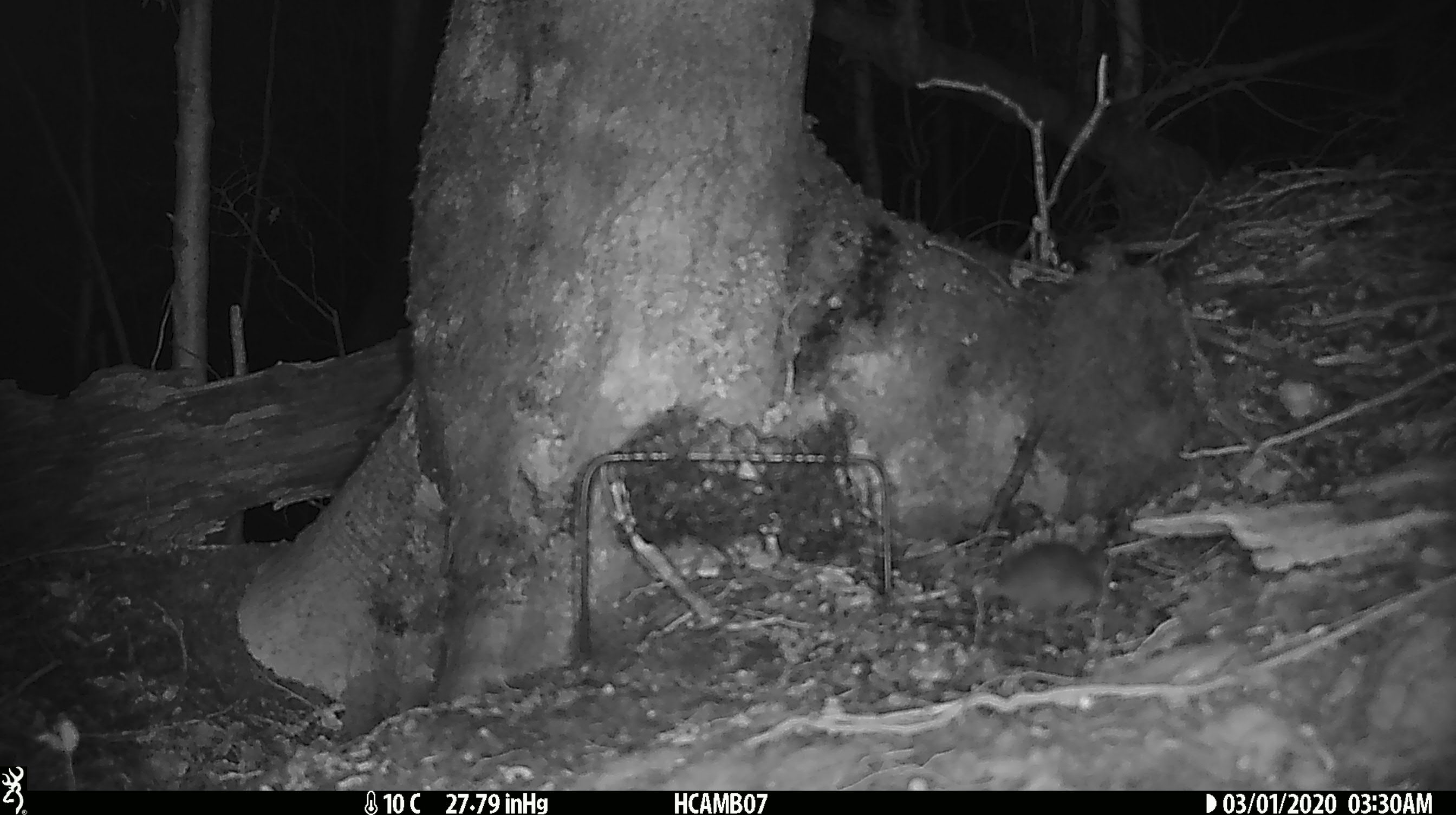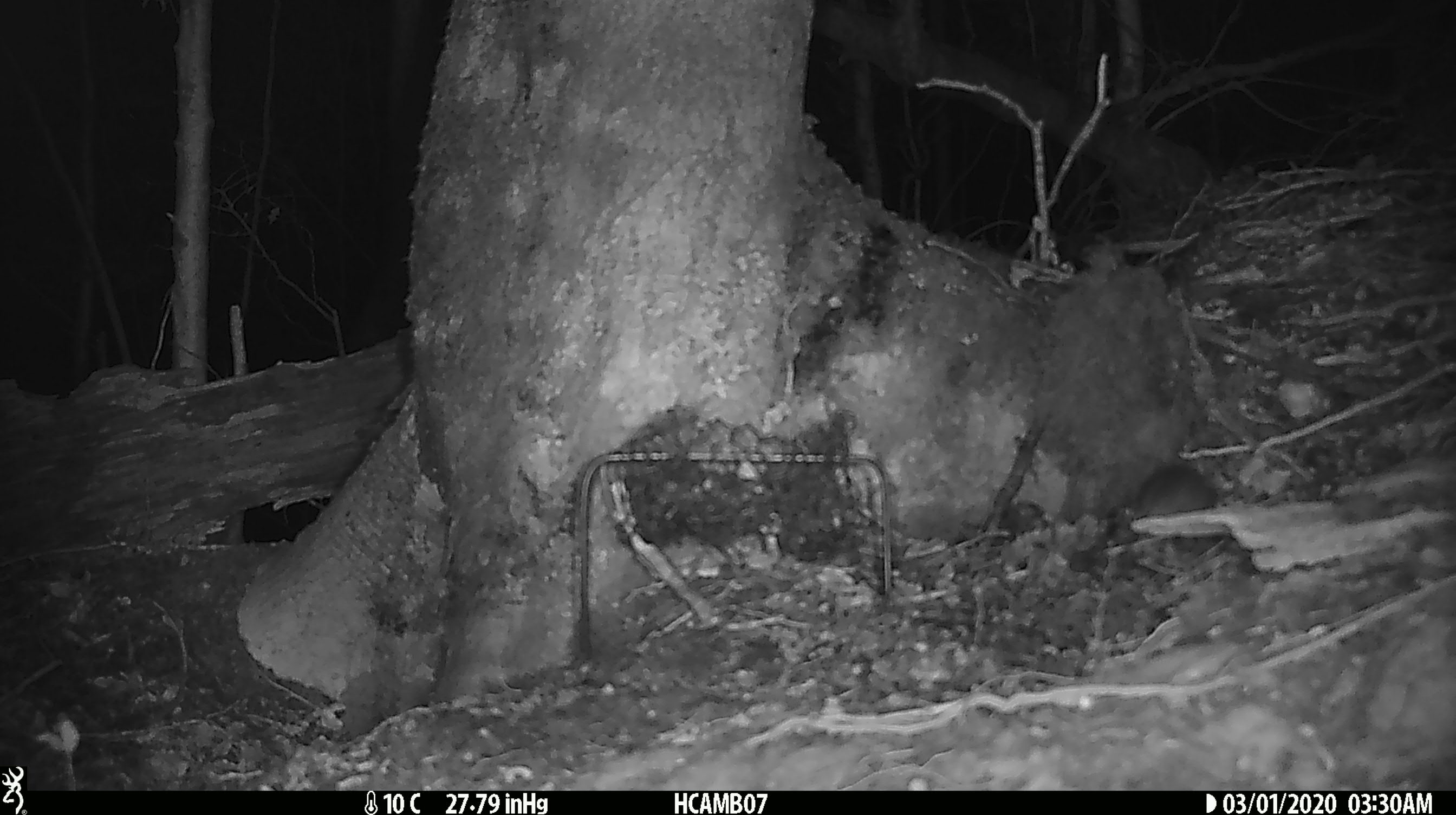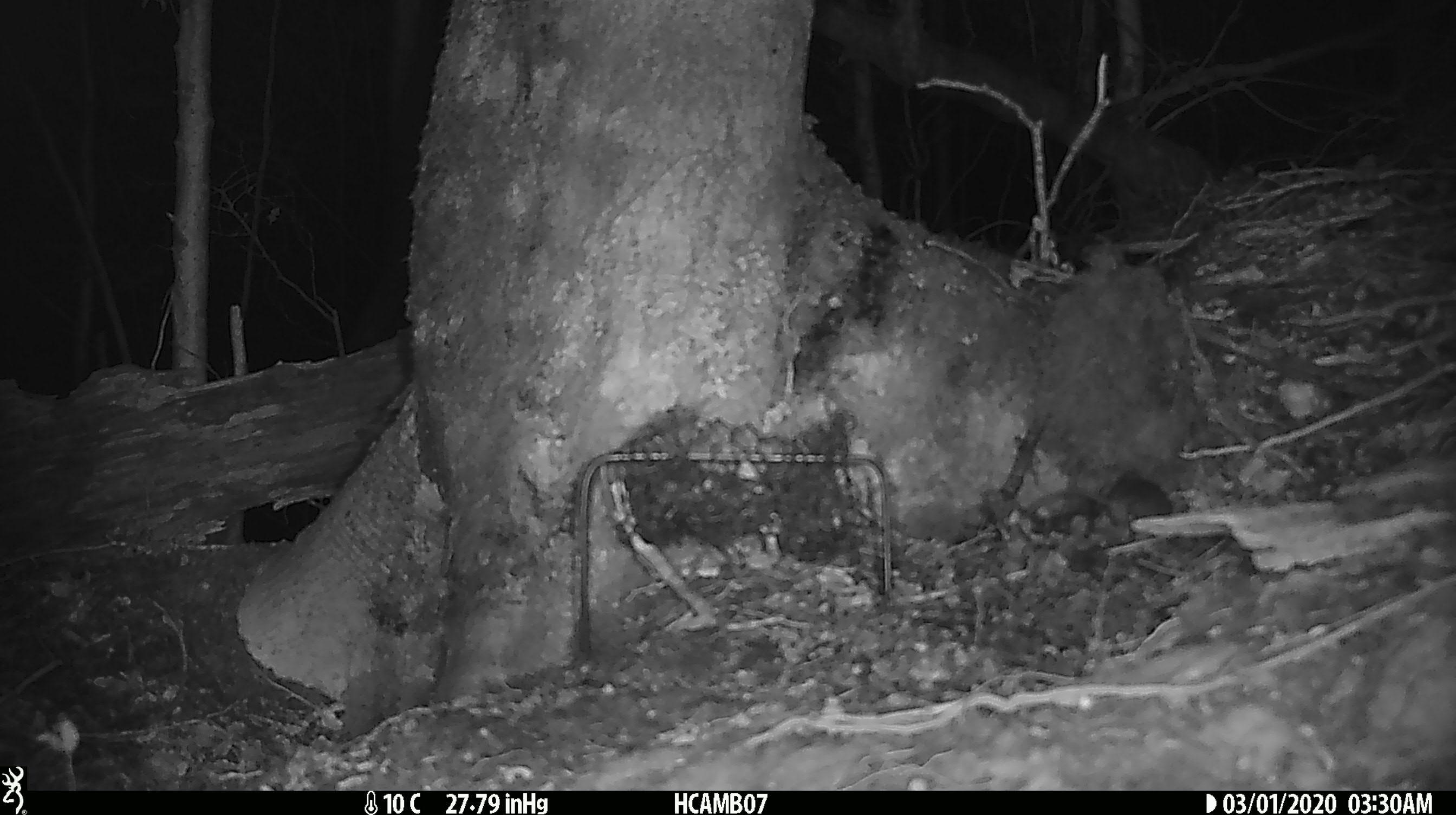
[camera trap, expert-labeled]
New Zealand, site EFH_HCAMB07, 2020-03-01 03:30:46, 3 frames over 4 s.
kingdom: Animalia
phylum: Chordata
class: Mammalia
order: Rodentia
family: Muridae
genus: Mus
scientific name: Mus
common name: mouse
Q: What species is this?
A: Mouse (Mus).